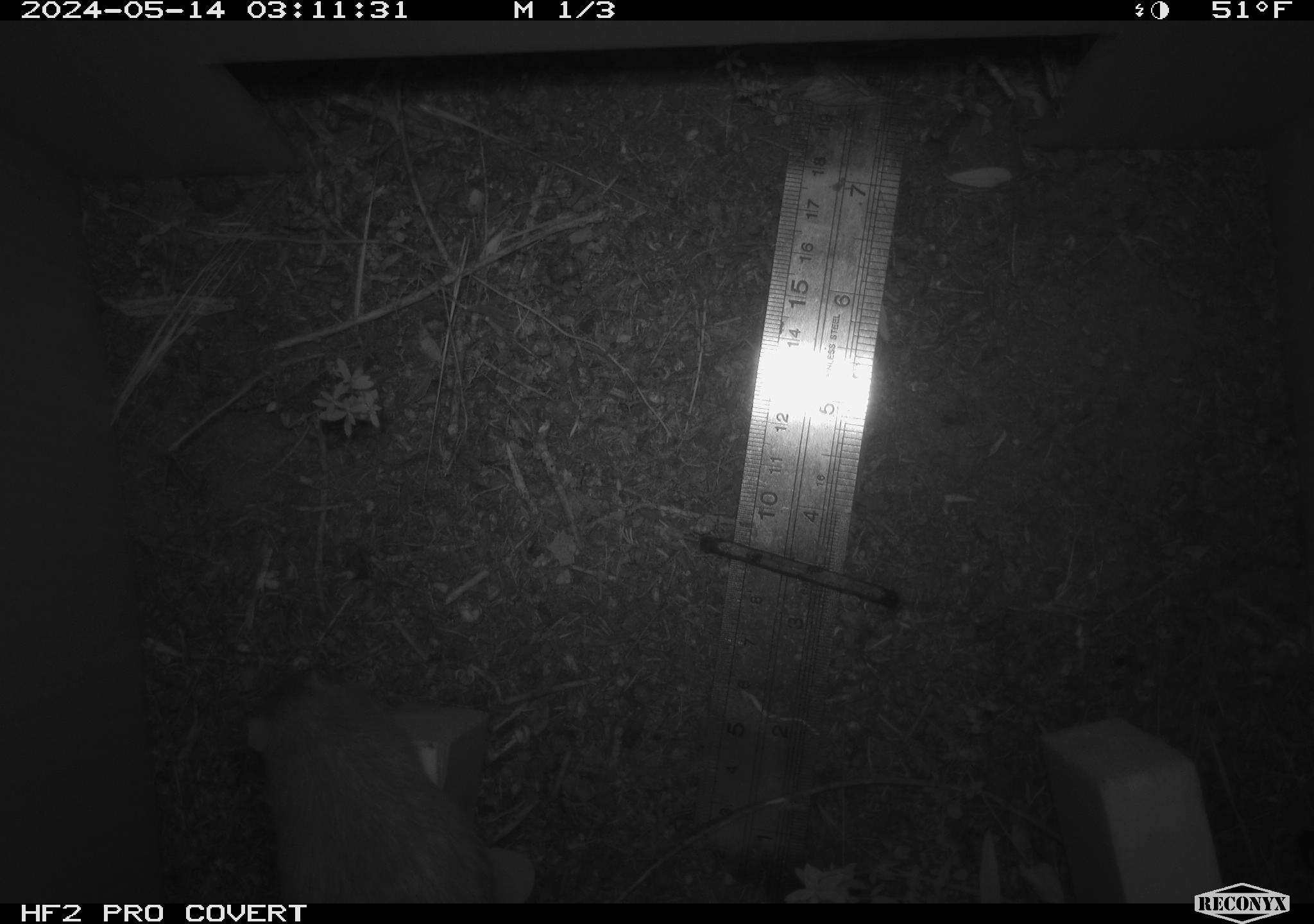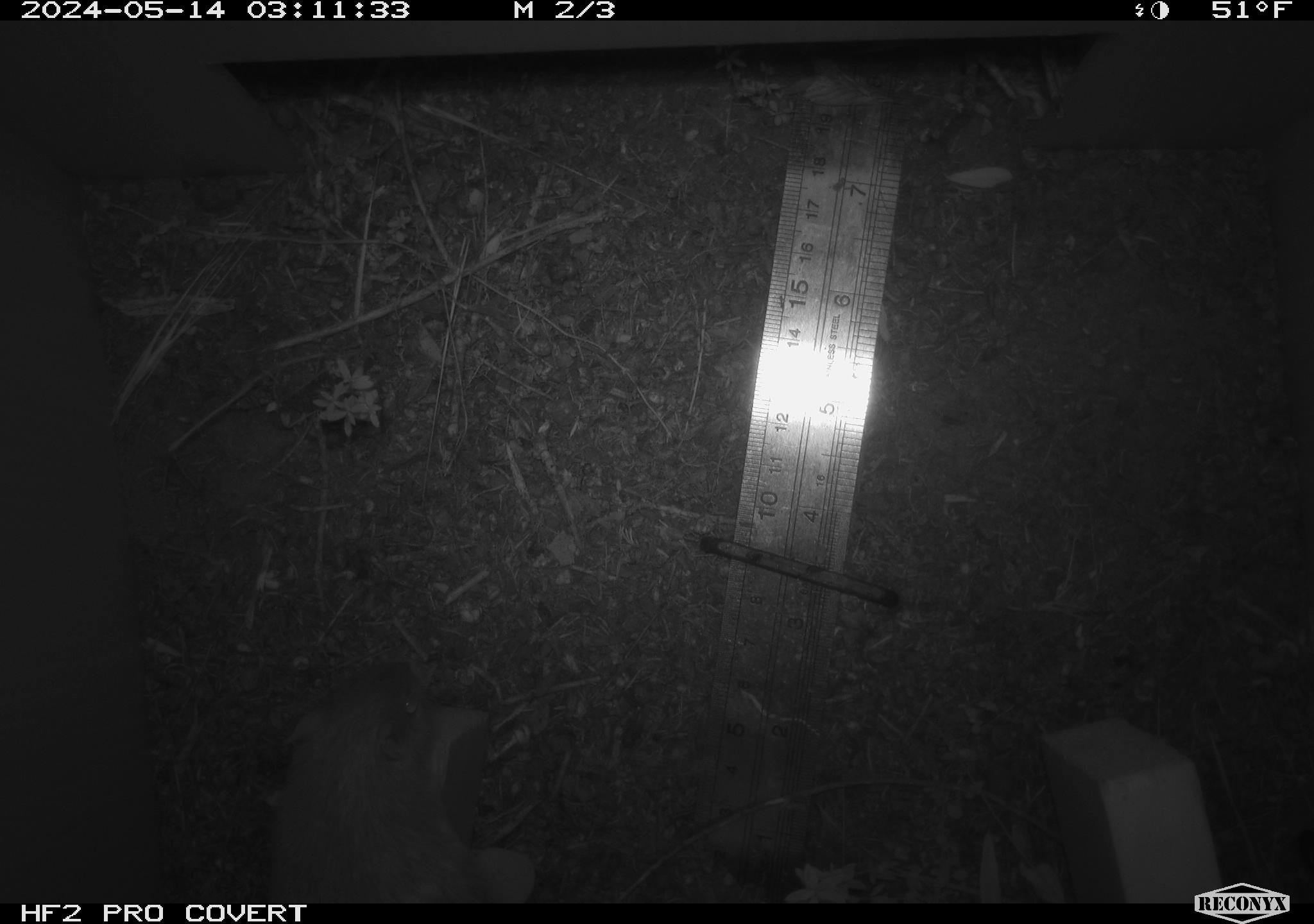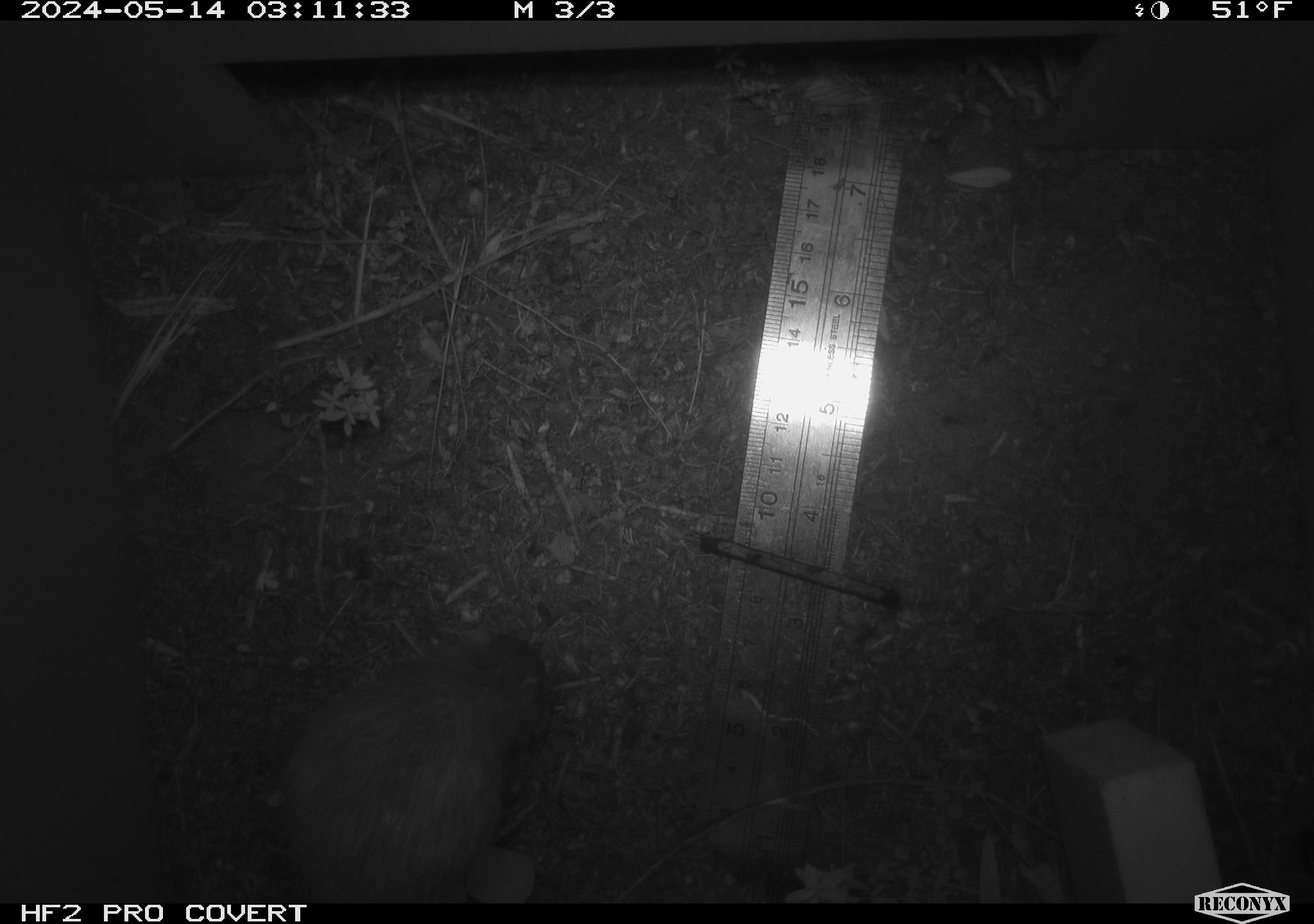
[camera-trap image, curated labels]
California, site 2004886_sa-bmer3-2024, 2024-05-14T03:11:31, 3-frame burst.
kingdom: Animalia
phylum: Chordata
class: Mammalia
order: Rodentia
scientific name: Rodentia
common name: mouse species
Mouse species (Rodentia).